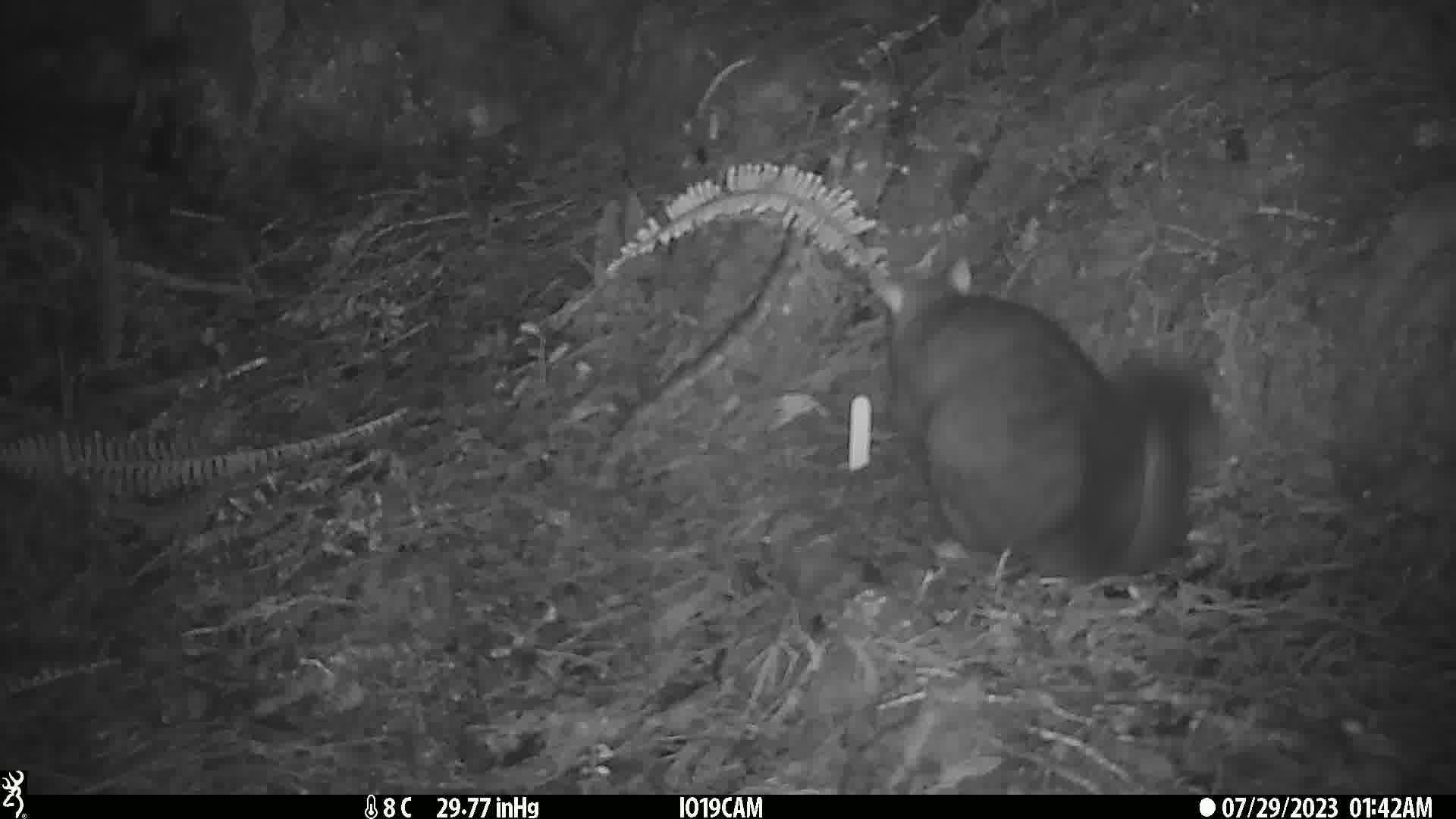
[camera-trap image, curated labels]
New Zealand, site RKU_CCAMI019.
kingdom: Animalia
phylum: Chordata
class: Mammalia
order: Diprotodontia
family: Phalangeridae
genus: Trichosurus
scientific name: Trichosurus vulpecula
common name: common brushtail possum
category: possum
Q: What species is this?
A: Possum (common brushtail possum) (Trichosurus vulpecula).